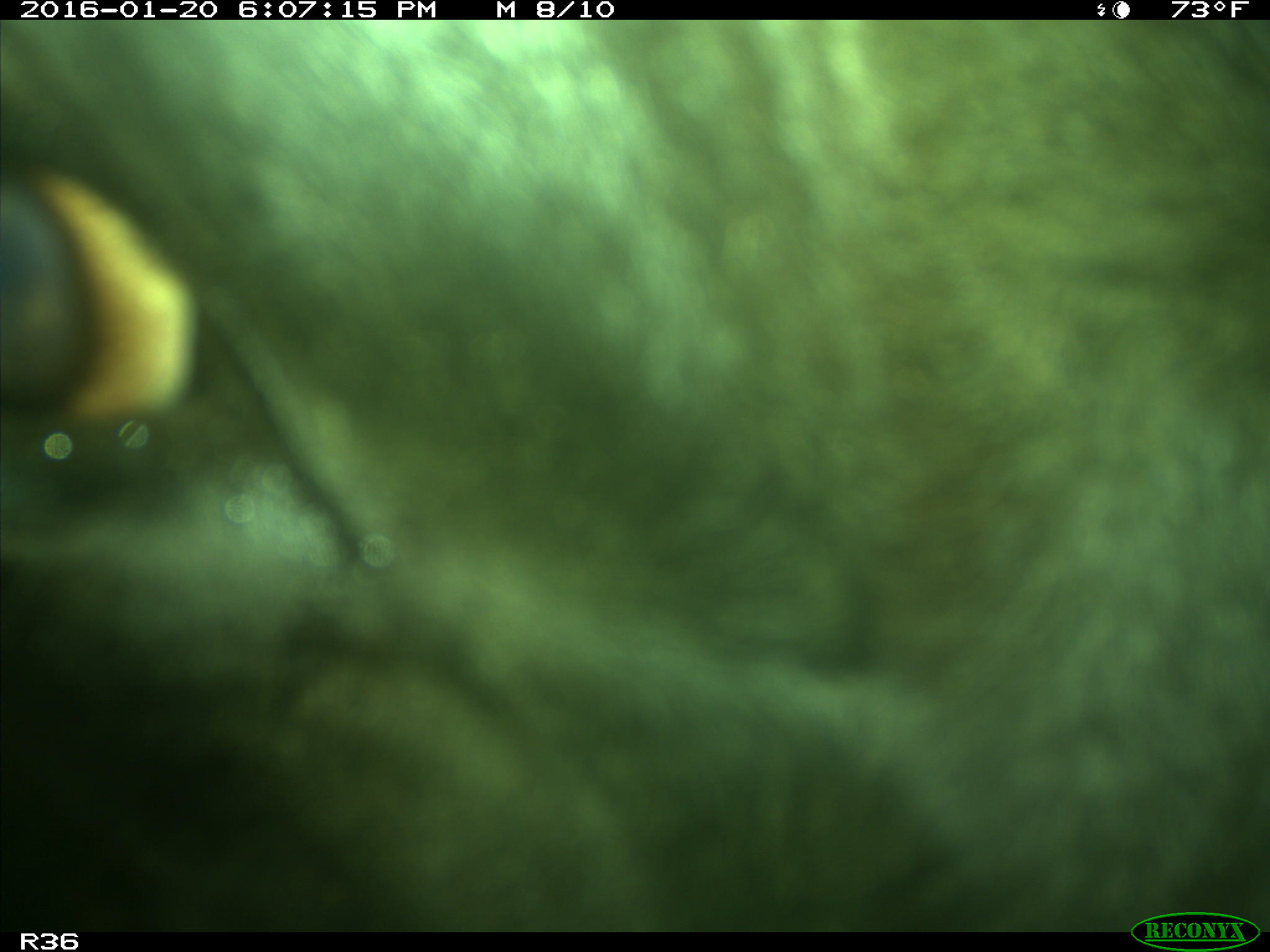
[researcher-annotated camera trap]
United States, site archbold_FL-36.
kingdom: Animalia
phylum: Chordata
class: Mammalia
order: Artiodactyla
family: Bovidae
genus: Bos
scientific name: Bos taurus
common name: domestic cow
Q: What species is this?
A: Bos taurus (domestic cow).